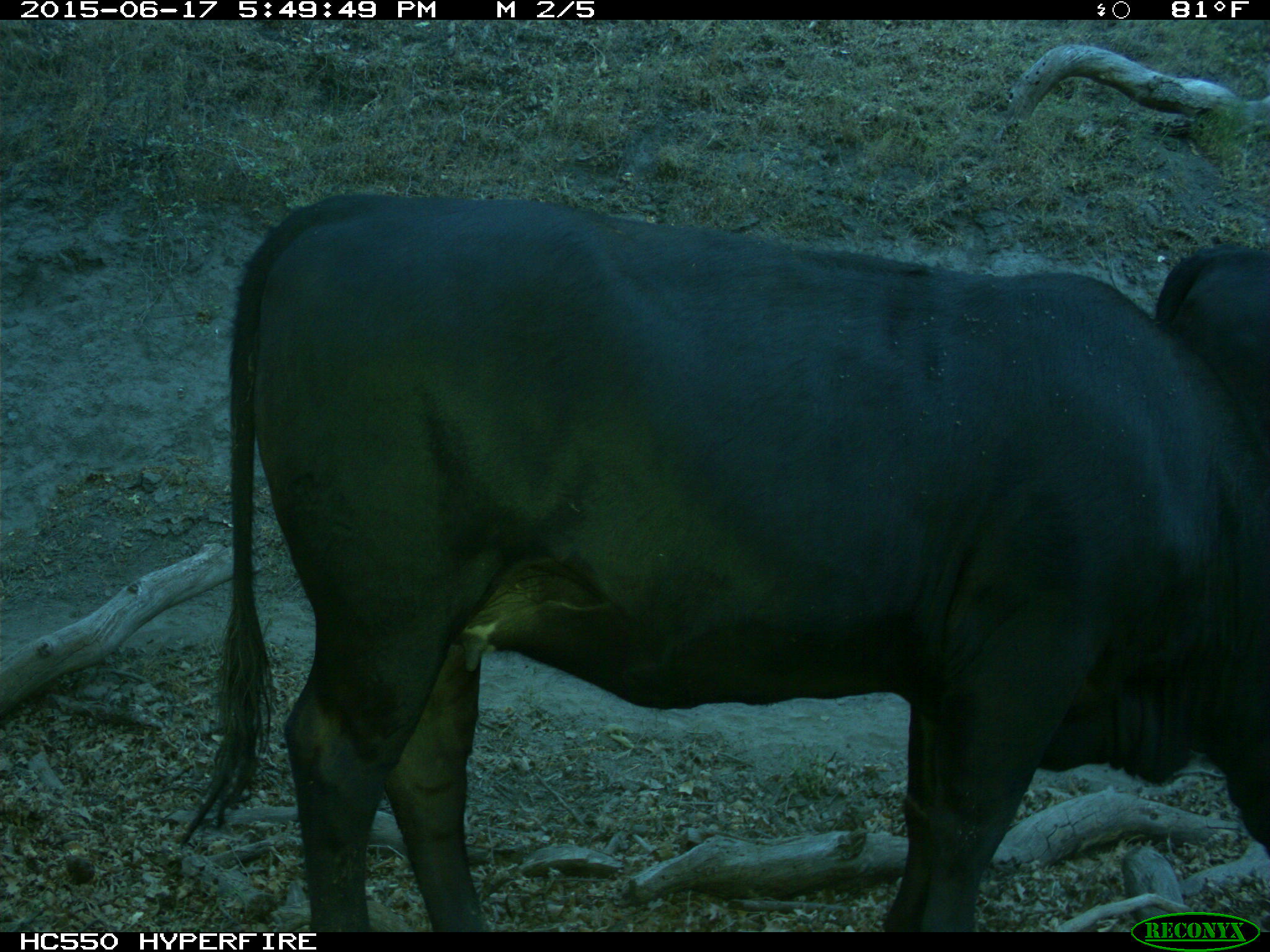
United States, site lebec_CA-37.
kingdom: Animalia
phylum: Chordata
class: Mammalia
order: Artiodactyla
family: Bovidae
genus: Bos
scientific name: Bos taurus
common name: domestic cow